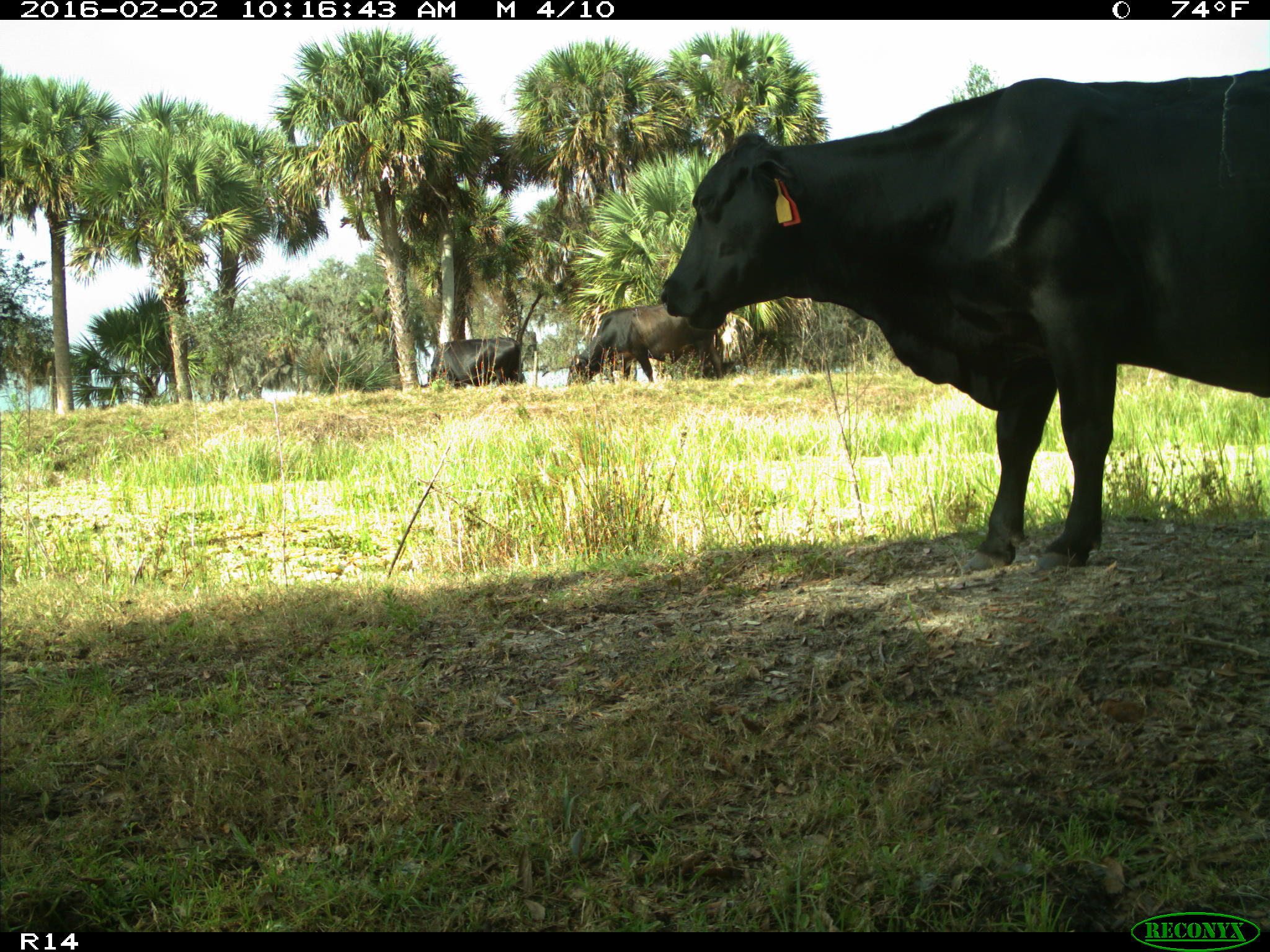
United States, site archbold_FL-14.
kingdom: Animalia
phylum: Chordata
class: Mammalia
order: Artiodactyla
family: Bovidae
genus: Bos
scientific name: Bos taurus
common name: domestic cow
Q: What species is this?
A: Bos taurus (domestic cow).